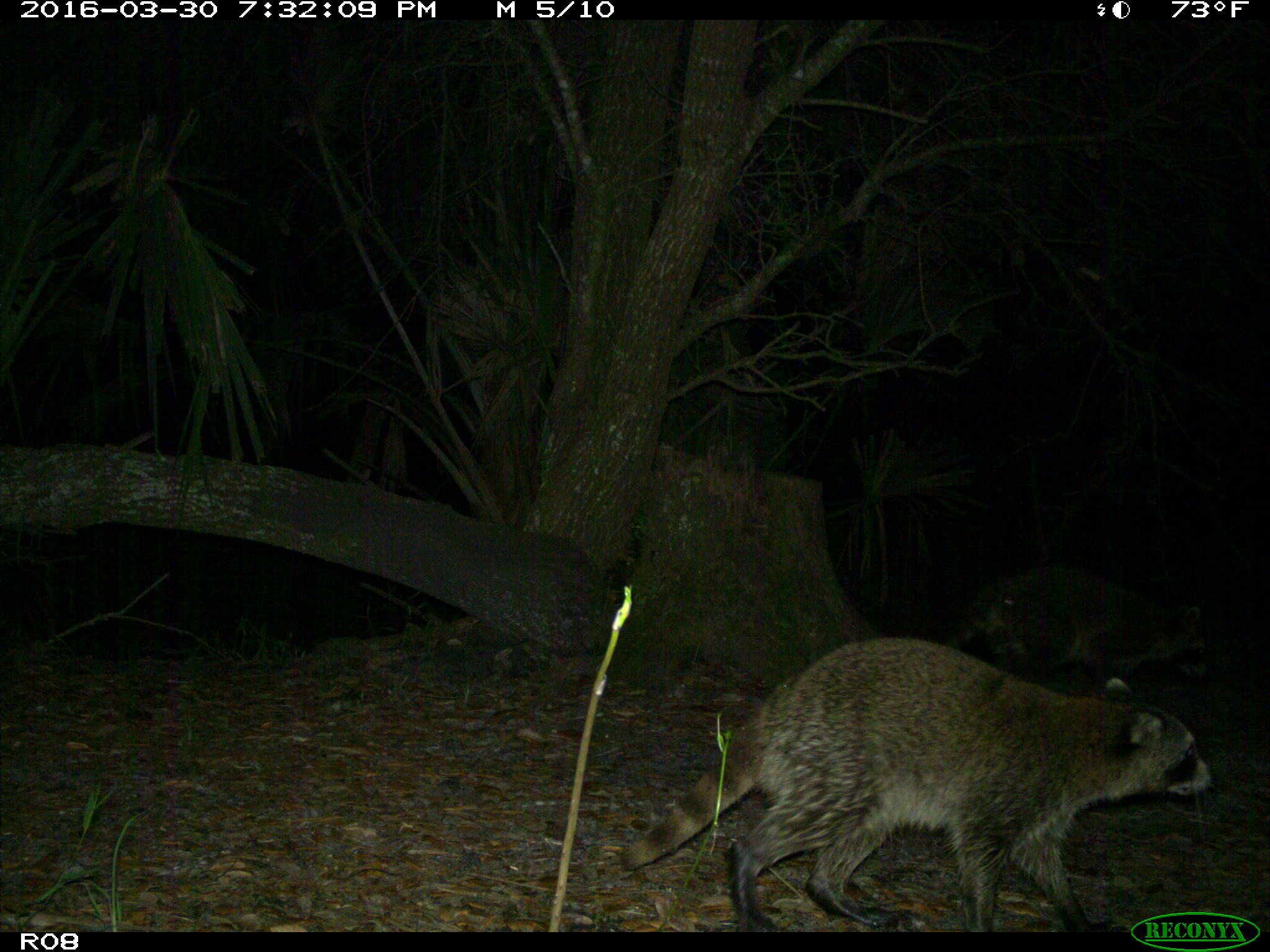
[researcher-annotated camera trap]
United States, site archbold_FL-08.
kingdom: Animalia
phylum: Chordata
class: Mammalia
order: Carnivora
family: Procyonidae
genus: Procyon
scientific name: Procyon lotor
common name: common raccoon